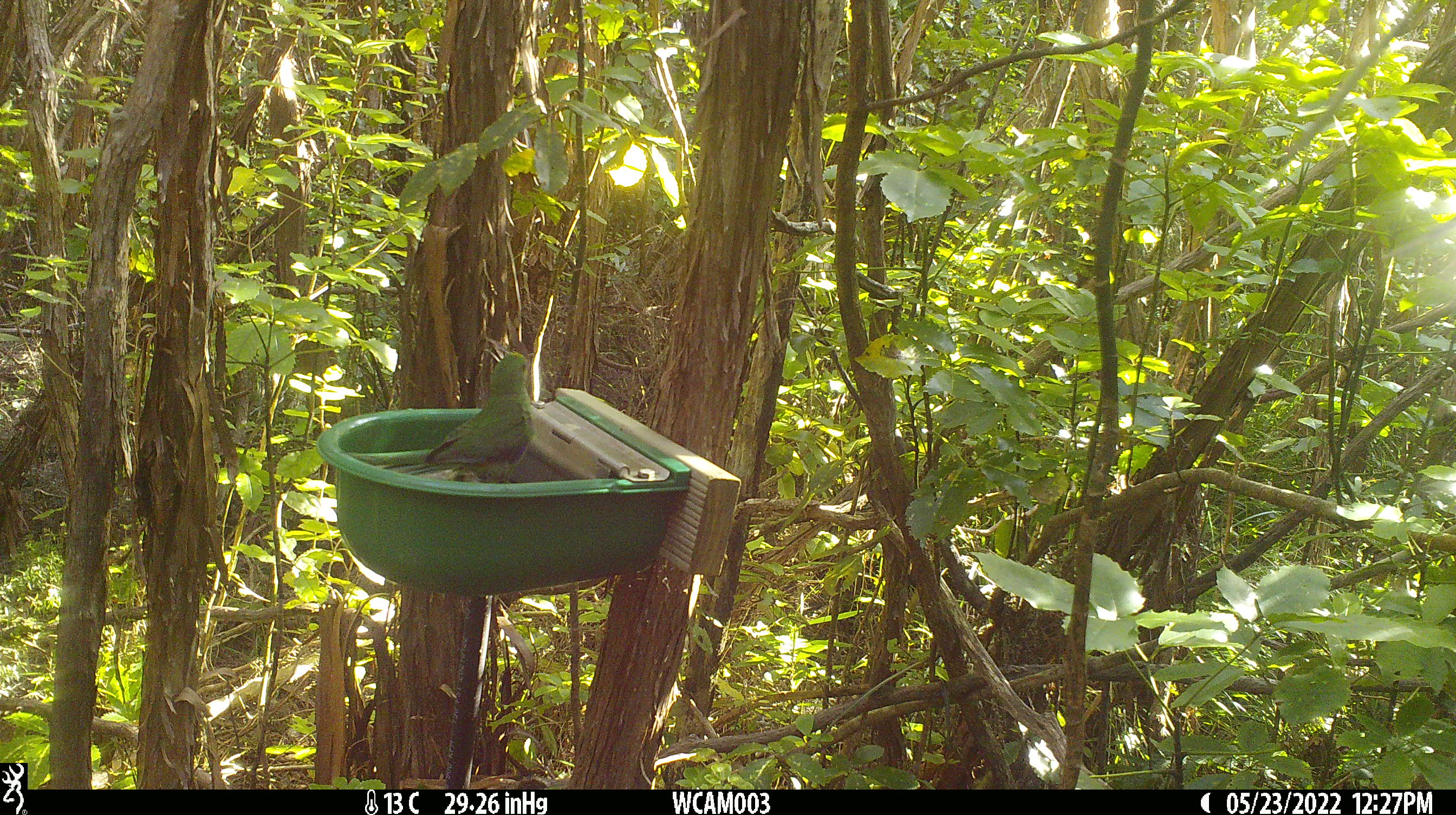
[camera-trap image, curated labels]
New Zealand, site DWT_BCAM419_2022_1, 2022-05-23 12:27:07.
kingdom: Animalia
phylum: Chordata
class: Aves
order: Psittaciformes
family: Psittaculidae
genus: Cyanoramphus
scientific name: Cyanoramphus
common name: parakeet